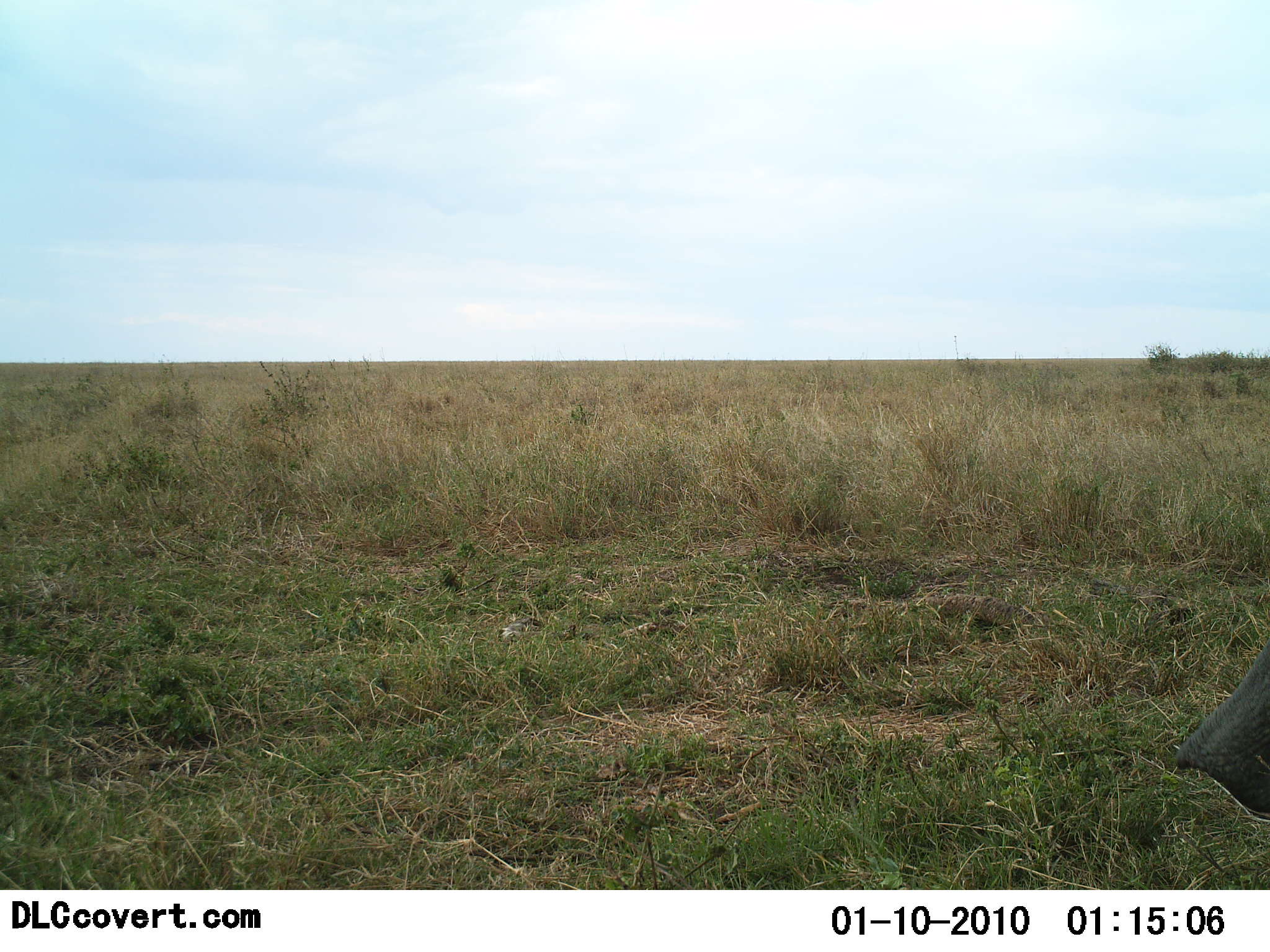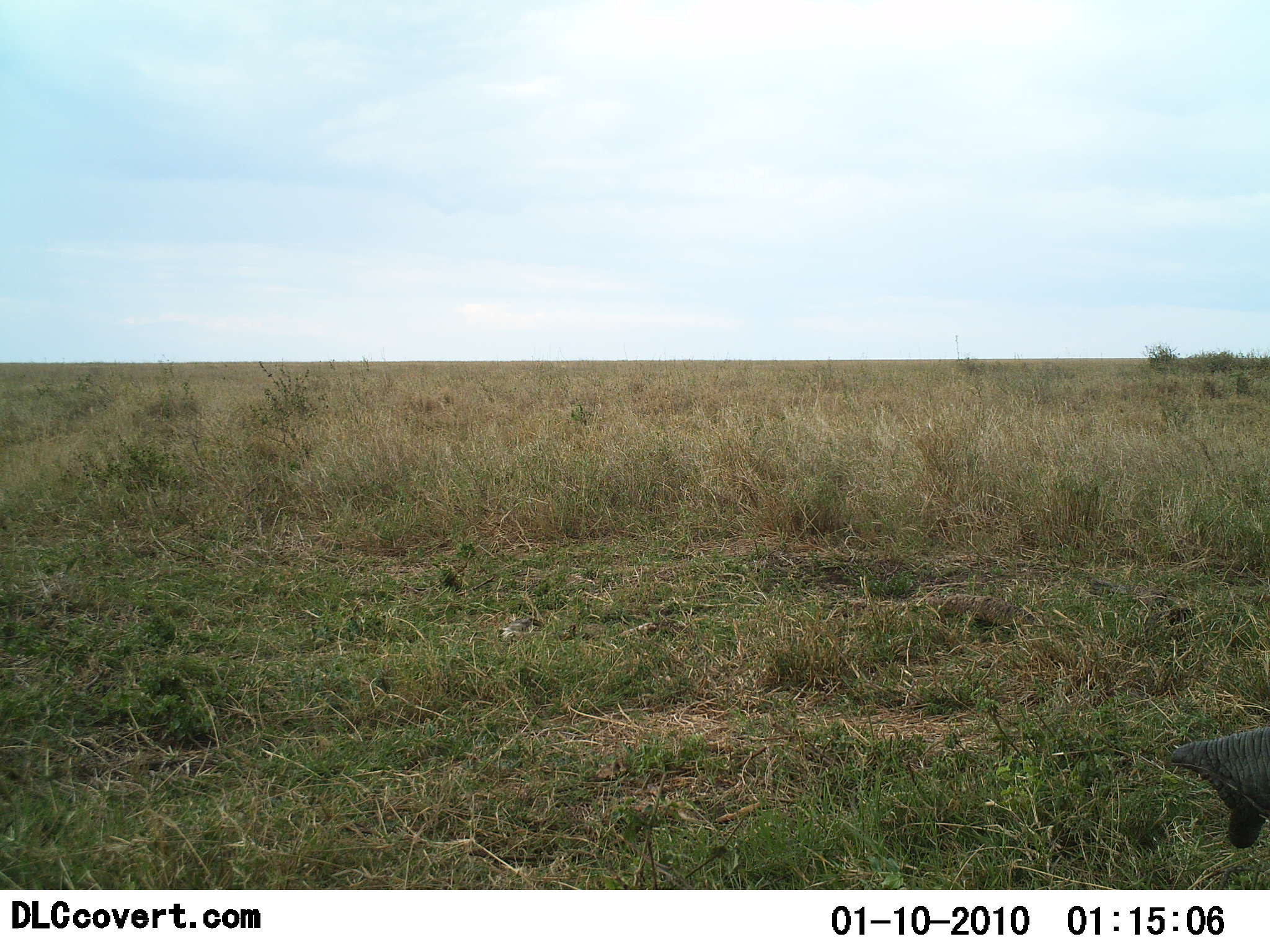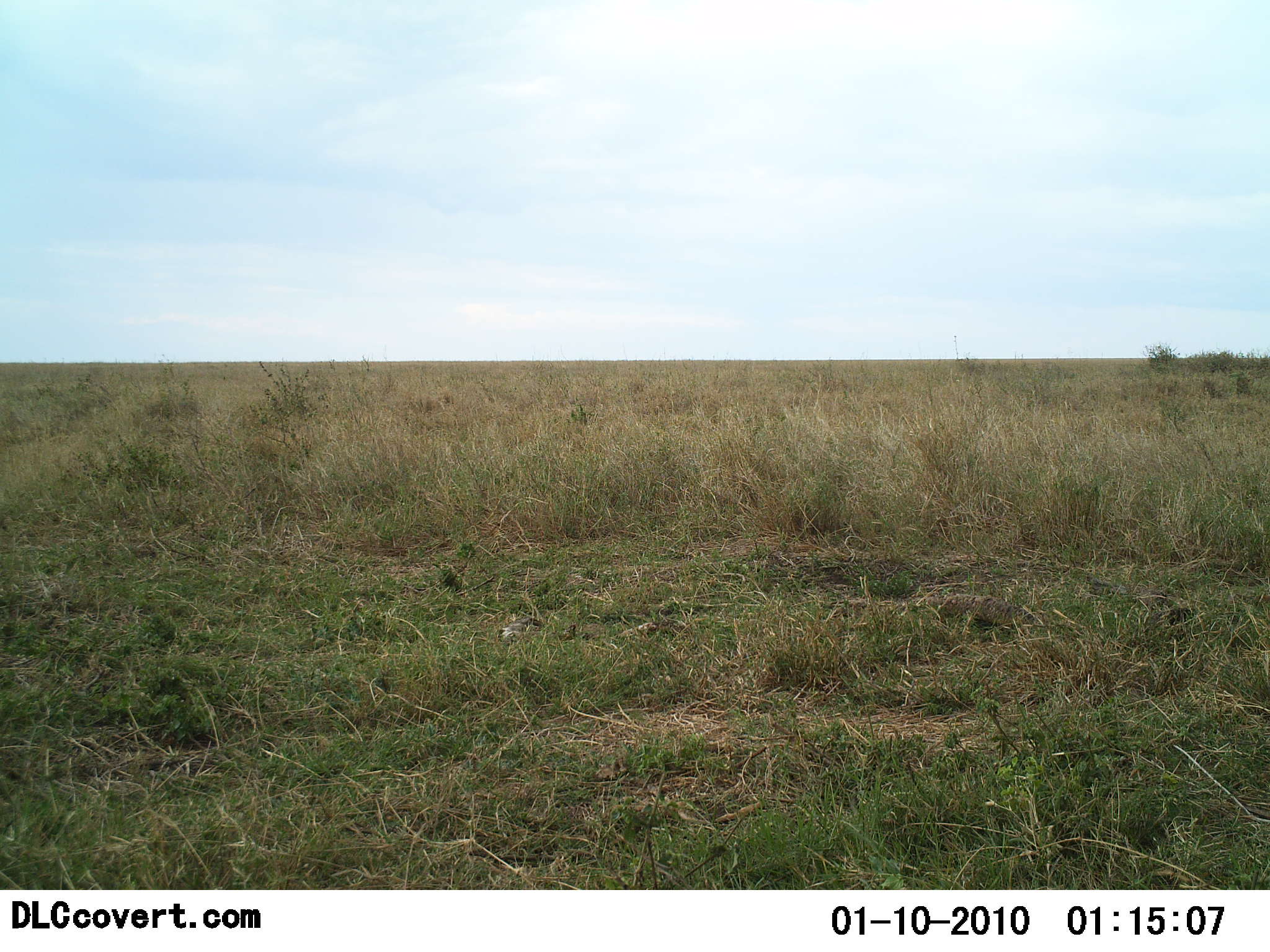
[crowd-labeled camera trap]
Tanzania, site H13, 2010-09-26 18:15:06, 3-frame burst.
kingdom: Animalia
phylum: Chordata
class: Mammalia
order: Proboscidea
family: Elephantidae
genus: Loxodonta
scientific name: Loxodonta africana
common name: african bush elephant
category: elephant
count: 1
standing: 40%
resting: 0%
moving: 40%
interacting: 10%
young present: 0%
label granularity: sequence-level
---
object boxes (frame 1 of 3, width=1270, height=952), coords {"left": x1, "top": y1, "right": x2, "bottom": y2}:
animal: {"left": 1175, "top": 638, "right": 1270, "bottom": 821}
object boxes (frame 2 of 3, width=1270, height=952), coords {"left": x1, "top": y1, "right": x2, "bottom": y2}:
animal: {"left": 1171, "top": 726, "right": 1270, "bottom": 849}